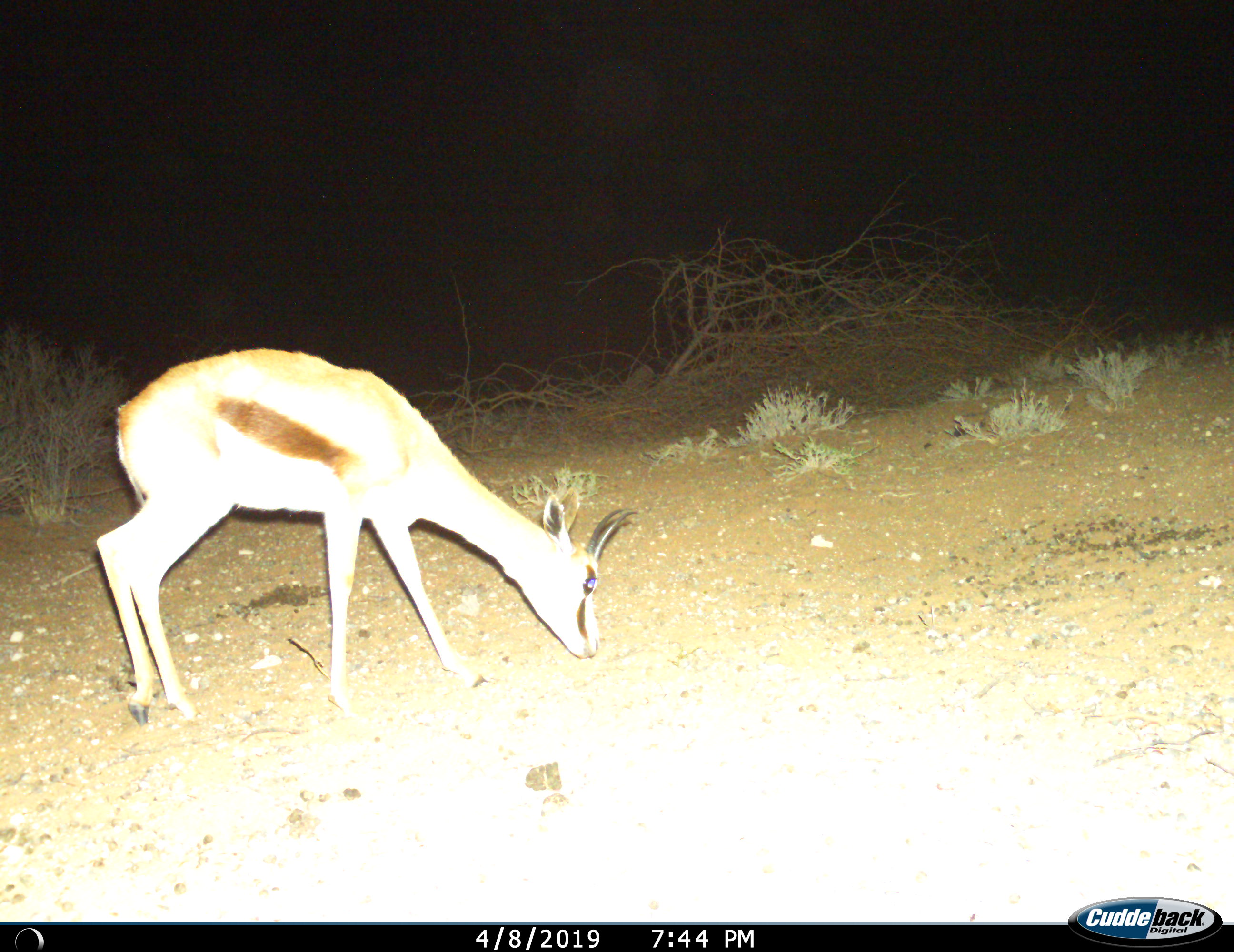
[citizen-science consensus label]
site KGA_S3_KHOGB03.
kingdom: Animalia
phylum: Chordata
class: Mammalia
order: Artiodactyla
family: Bovidae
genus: Antidorcas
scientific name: Antidorcas marsupialis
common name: springbok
Springbok (Antidorcas marsupialis), count 1. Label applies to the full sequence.